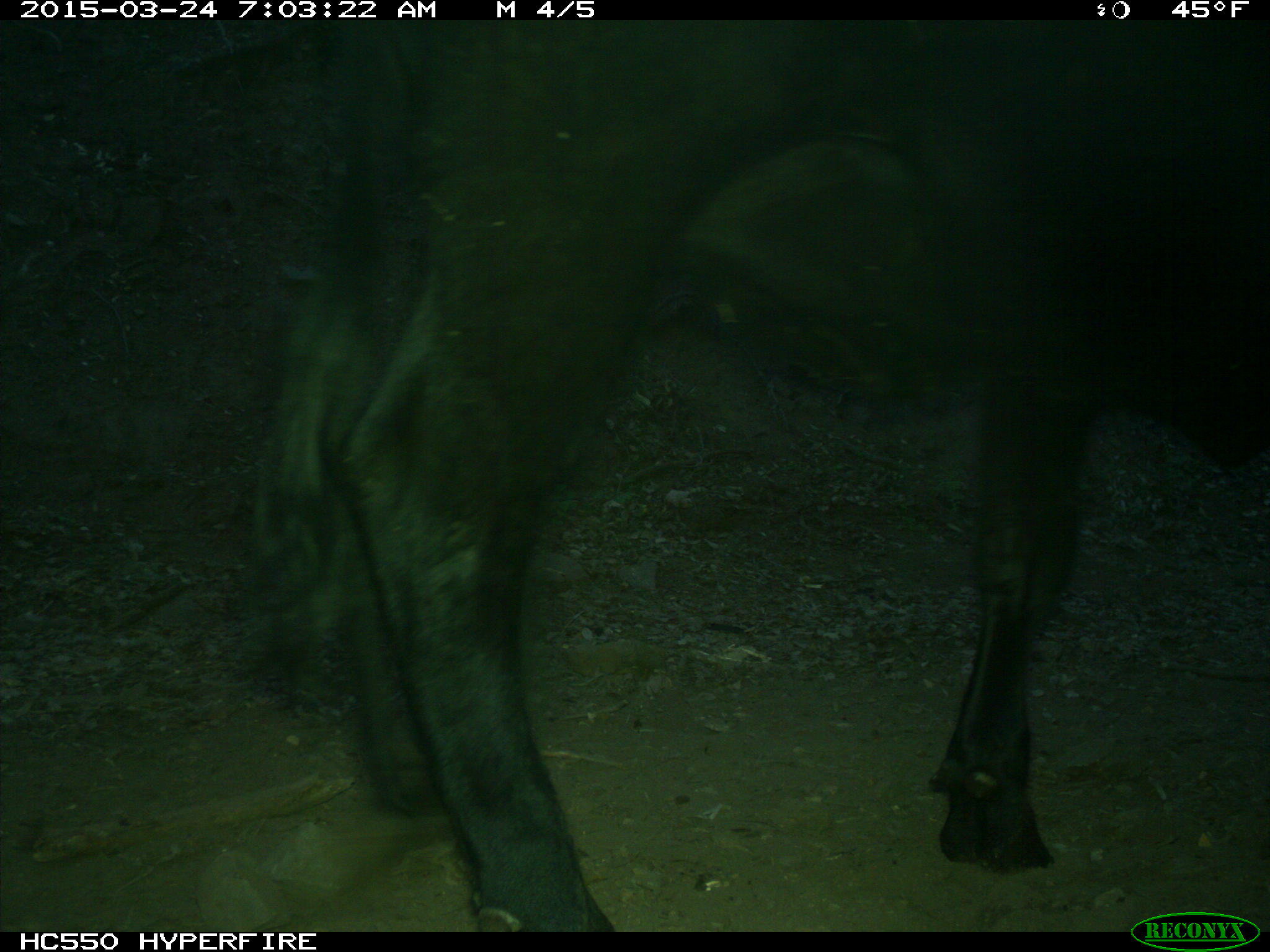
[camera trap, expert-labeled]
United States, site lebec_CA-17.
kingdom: Animalia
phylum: Chordata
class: Mammalia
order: Artiodactyla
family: Bovidae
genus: Bos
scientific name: Bos taurus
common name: domestic cow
Bos taurus (domestic cow).